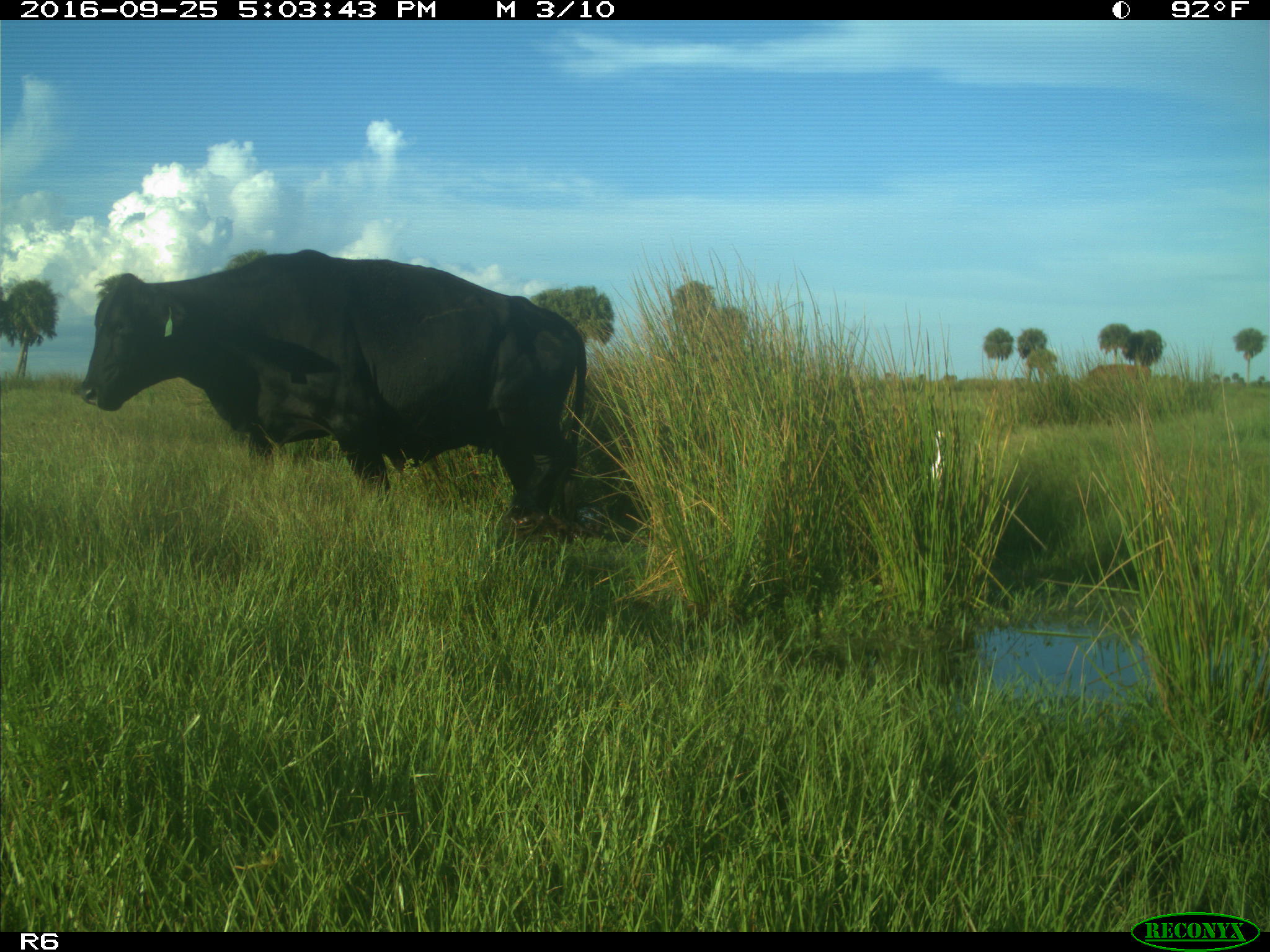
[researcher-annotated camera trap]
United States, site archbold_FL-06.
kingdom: Animalia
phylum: Chordata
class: Mammalia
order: Artiodactyla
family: Bovidae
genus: Bos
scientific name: Bos taurus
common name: domestic cow